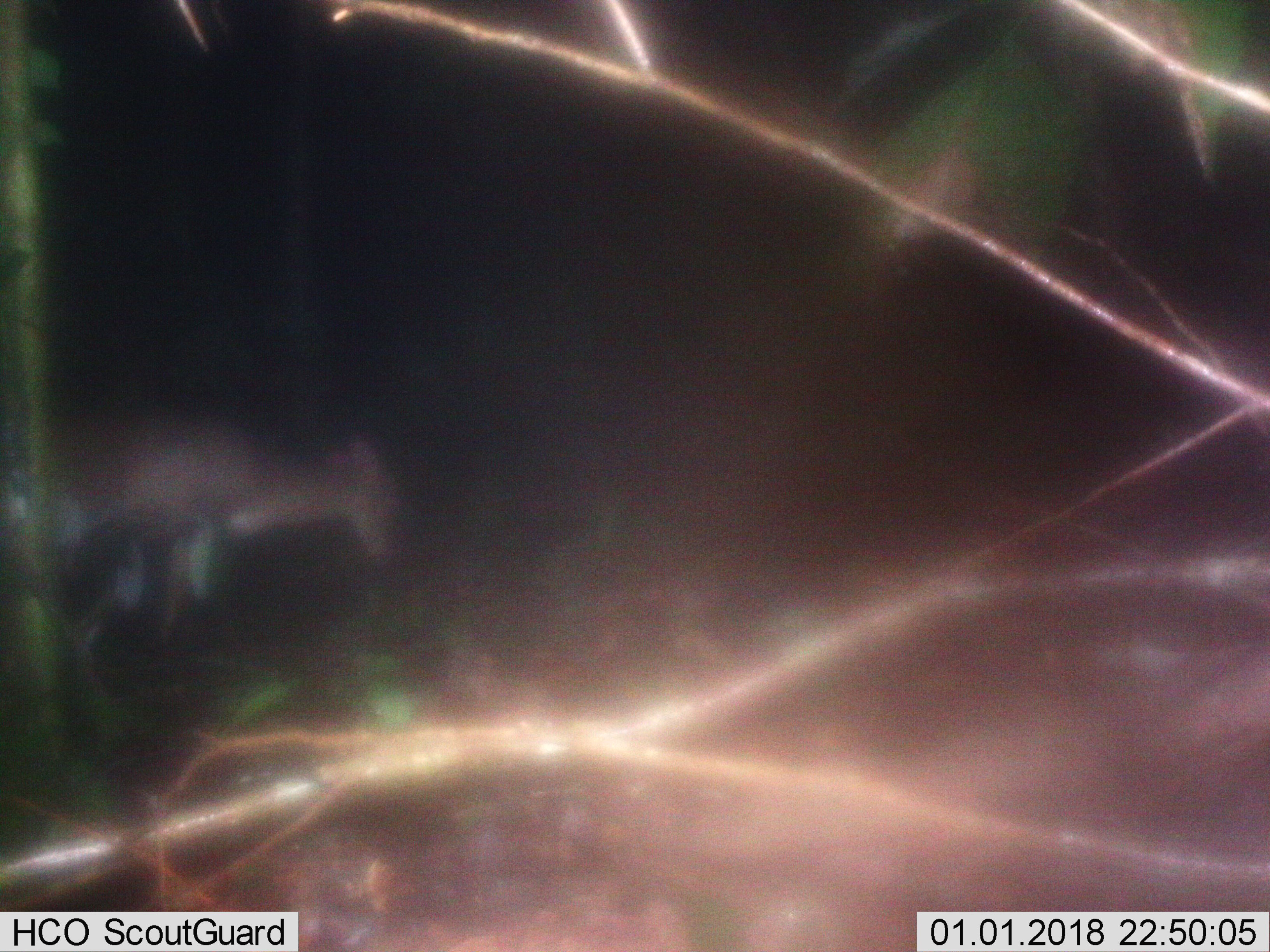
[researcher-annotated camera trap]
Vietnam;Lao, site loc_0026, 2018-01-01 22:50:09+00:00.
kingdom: Animalia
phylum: Chordata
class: Mammalia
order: Artiodactyla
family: Cervidae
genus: Muntiacus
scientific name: Muntiacus vuquangensis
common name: large-antlered muntjac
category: large antlered muntjac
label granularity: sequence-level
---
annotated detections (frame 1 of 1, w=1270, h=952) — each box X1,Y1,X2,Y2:
large antlered muntjac: 55,408,403,650